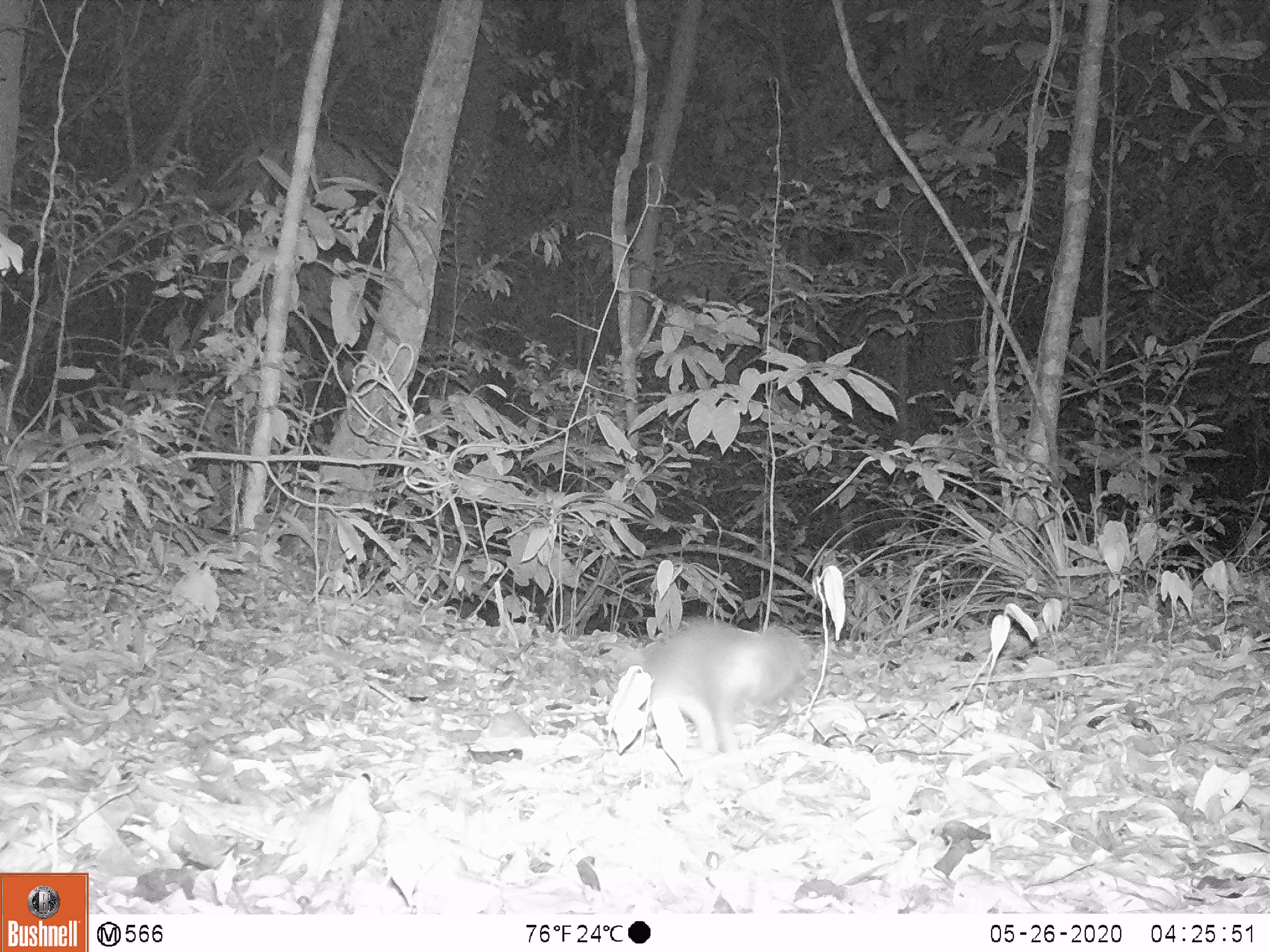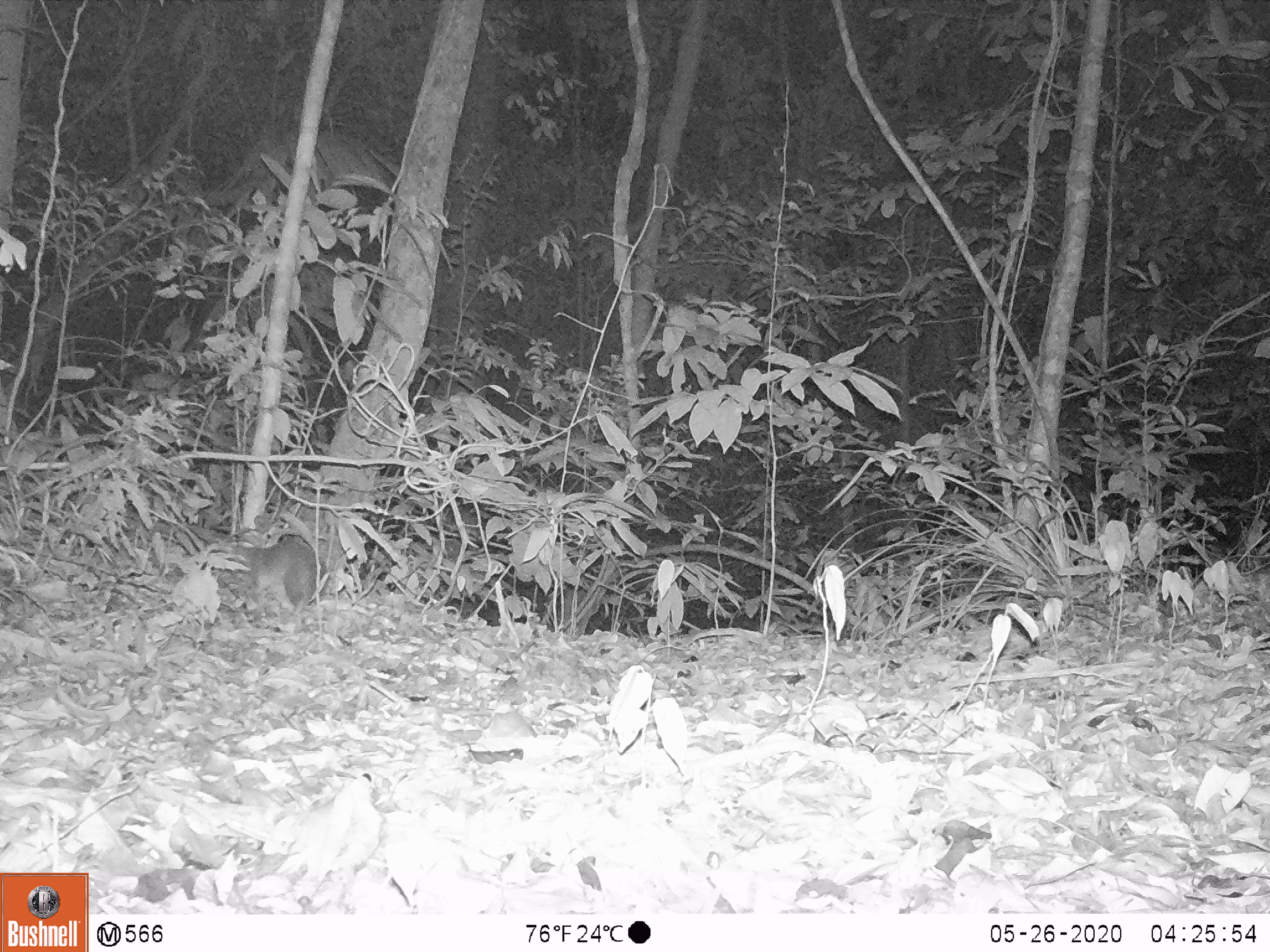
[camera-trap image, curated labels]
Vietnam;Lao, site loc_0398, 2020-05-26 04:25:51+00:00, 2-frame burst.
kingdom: Animalia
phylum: Chordata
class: Mammalia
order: Carnivora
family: Mustelidae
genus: Melogale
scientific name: Melogale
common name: ferret badger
Ferret badger (Melogale). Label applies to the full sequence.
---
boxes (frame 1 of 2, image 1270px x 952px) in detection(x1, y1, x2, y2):
ferret badger: detection(643, 615, 813, 755)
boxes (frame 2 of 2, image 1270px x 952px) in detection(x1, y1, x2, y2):
ferret badger: detection(237, 534, 329, 609)